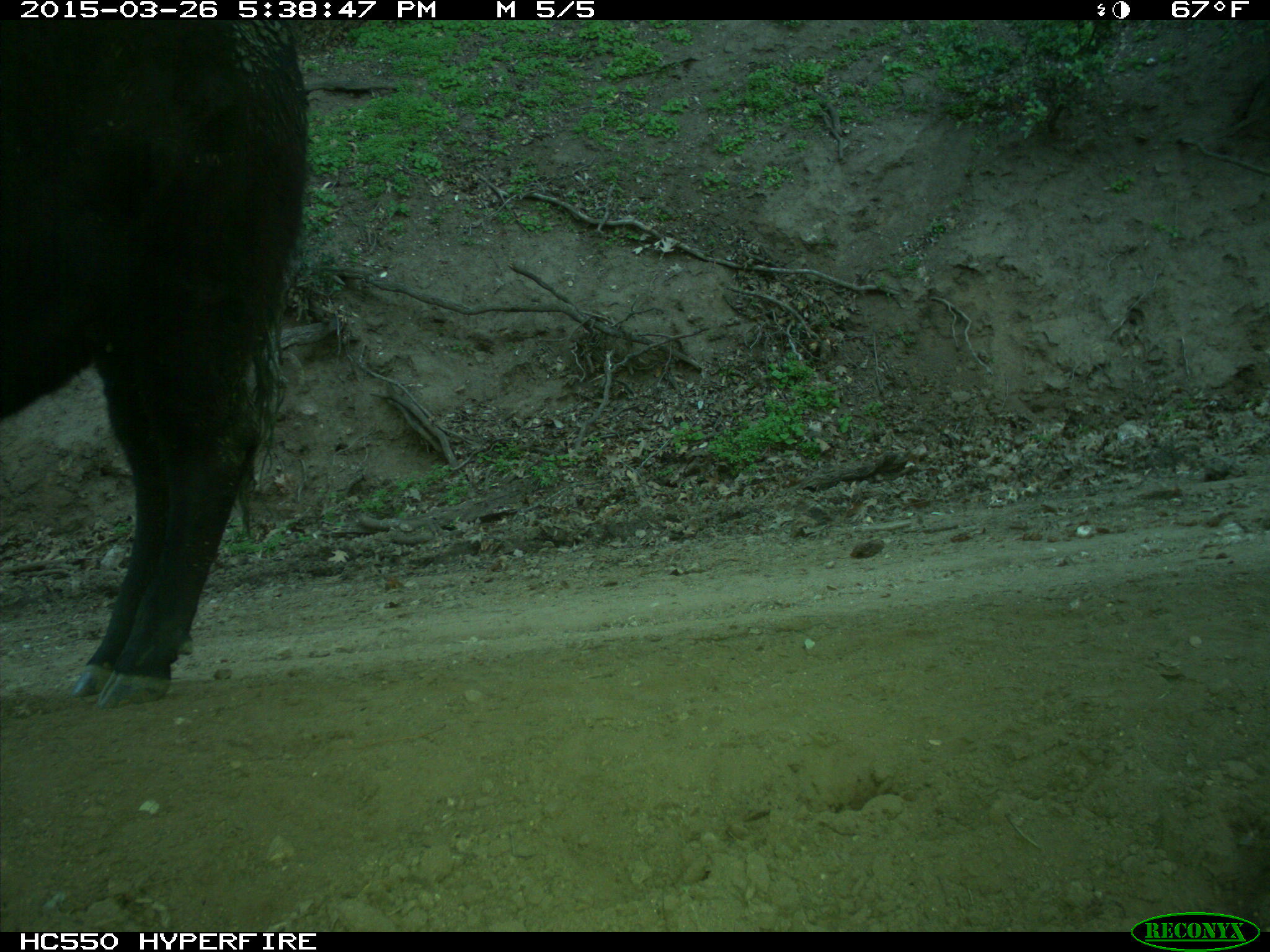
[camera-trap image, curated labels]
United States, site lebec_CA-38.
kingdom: Animalia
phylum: Chordata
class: Mammalia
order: Artiodactyla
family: Bovidae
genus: Bos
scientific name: Bos taurus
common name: domestic cow